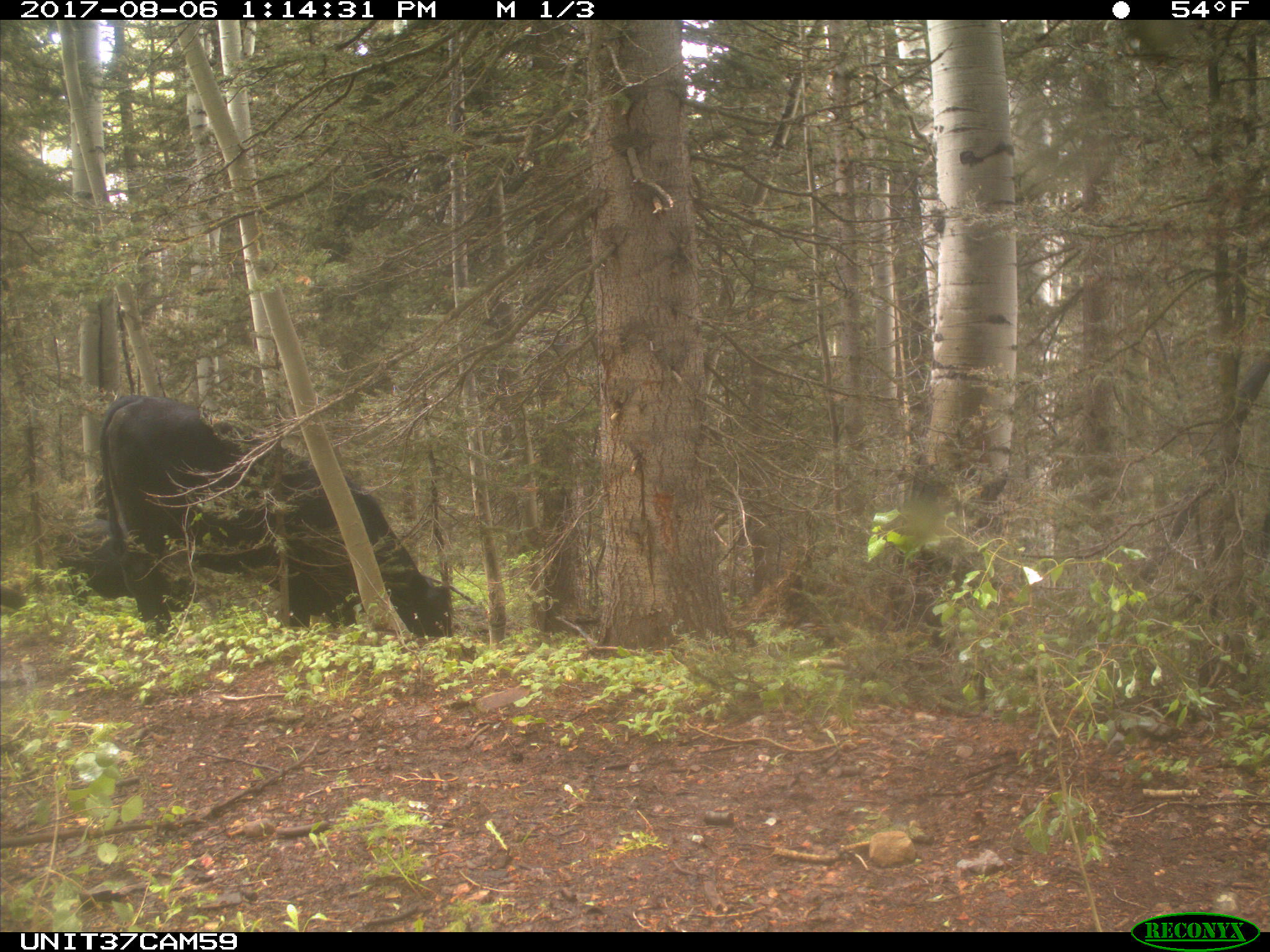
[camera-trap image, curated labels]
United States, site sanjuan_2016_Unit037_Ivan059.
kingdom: Animalia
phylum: Chordata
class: Mammalia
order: Artiodactyla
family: Bovidae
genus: Bos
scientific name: Bos taurus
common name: domestic cow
Bos taurus (domestic cow).